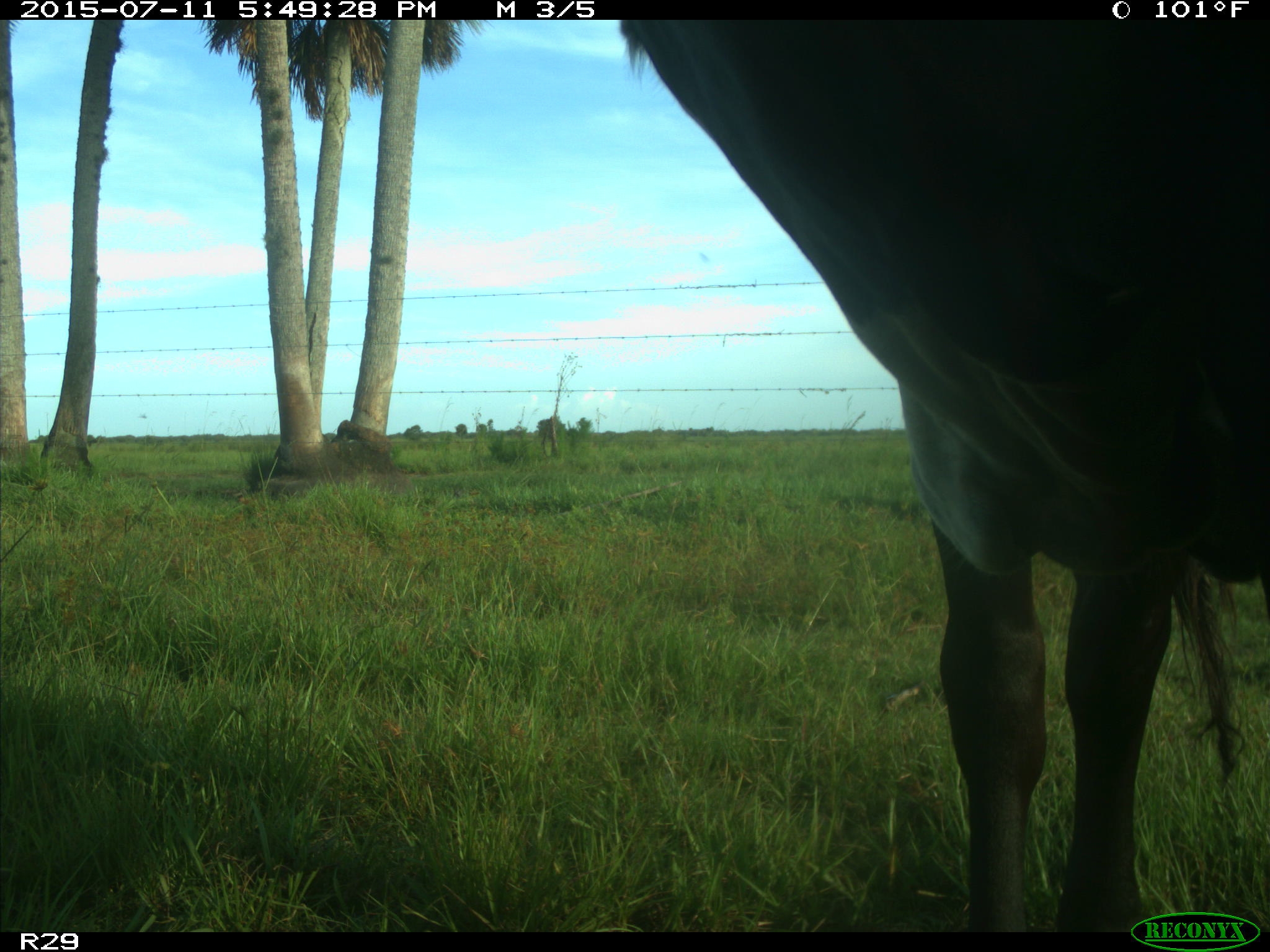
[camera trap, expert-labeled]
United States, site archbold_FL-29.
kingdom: Animalia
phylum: Chordata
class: Mammalia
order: Artiodactyla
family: Bovidae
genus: Bos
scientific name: Bos taurus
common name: domestic cow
Bos taurus (domestic cow).